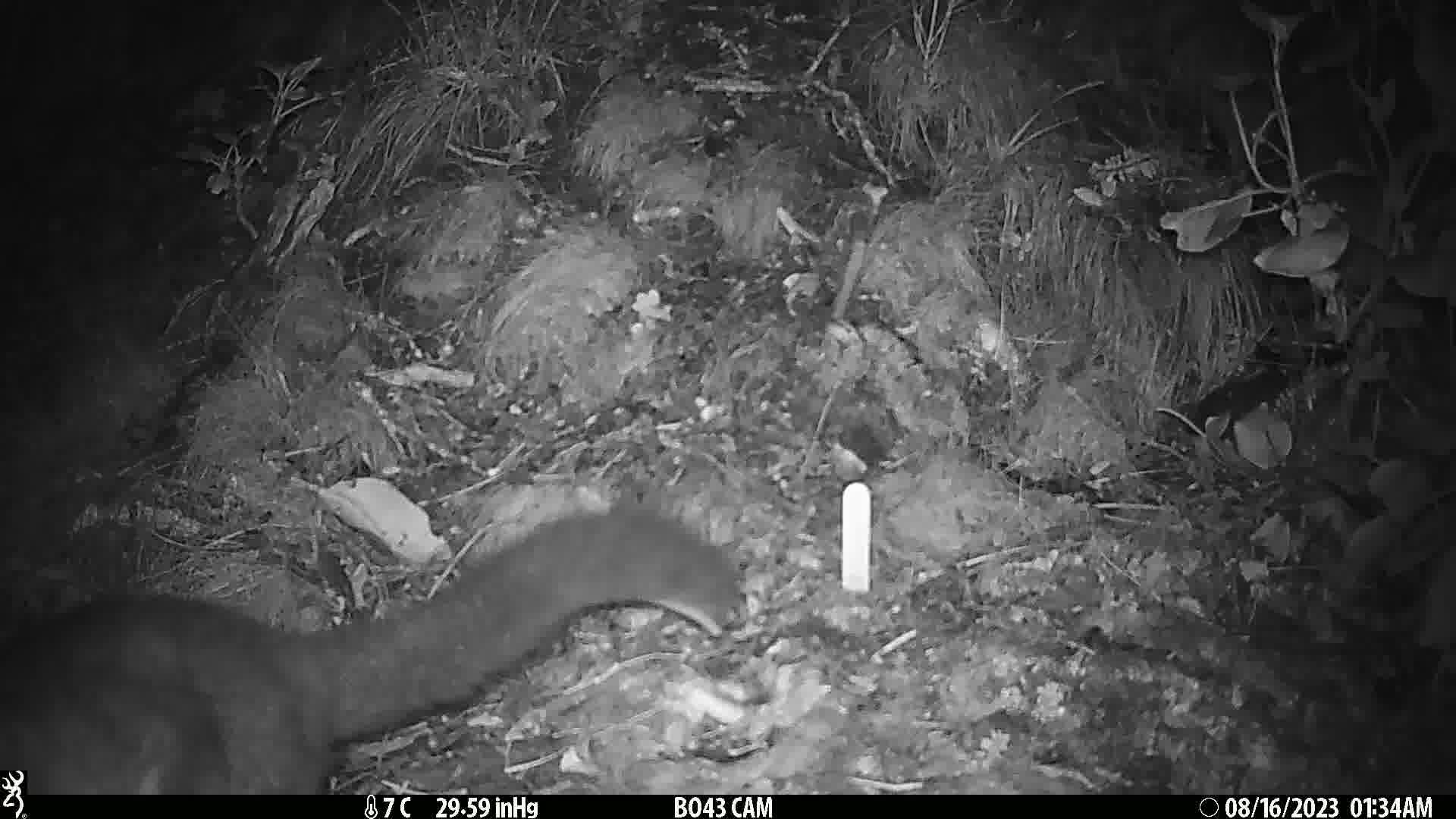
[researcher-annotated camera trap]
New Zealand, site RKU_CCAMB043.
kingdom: Animalia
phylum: Chordata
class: Mammalia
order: Diprotodontia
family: Phalangeridae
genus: Trichosurus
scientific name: Trichosurus vulpecula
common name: common brushtail possum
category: possum